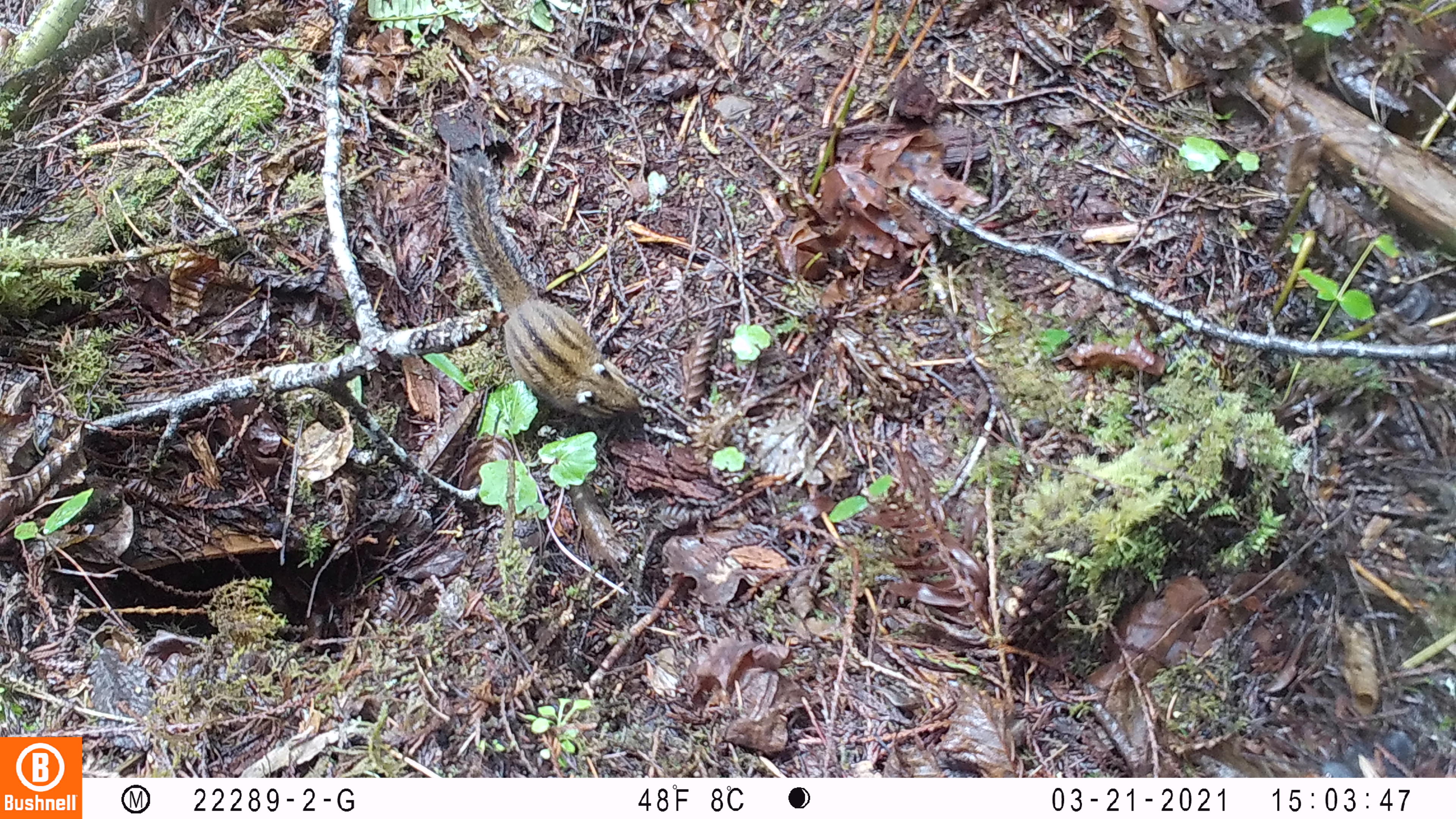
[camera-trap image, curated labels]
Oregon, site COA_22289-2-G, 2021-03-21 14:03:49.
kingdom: Animalia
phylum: Chordata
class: Mammalia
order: Rodentia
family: Sciuridae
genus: Neotamias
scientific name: Neotamias townsendii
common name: townsend's chipmunk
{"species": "townsend's chipmunk (Neotamias townsendii)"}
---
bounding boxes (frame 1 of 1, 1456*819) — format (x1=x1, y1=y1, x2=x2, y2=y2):
townsend's chipmunk: (x1=438, y1=148, x2=654, y2=438)